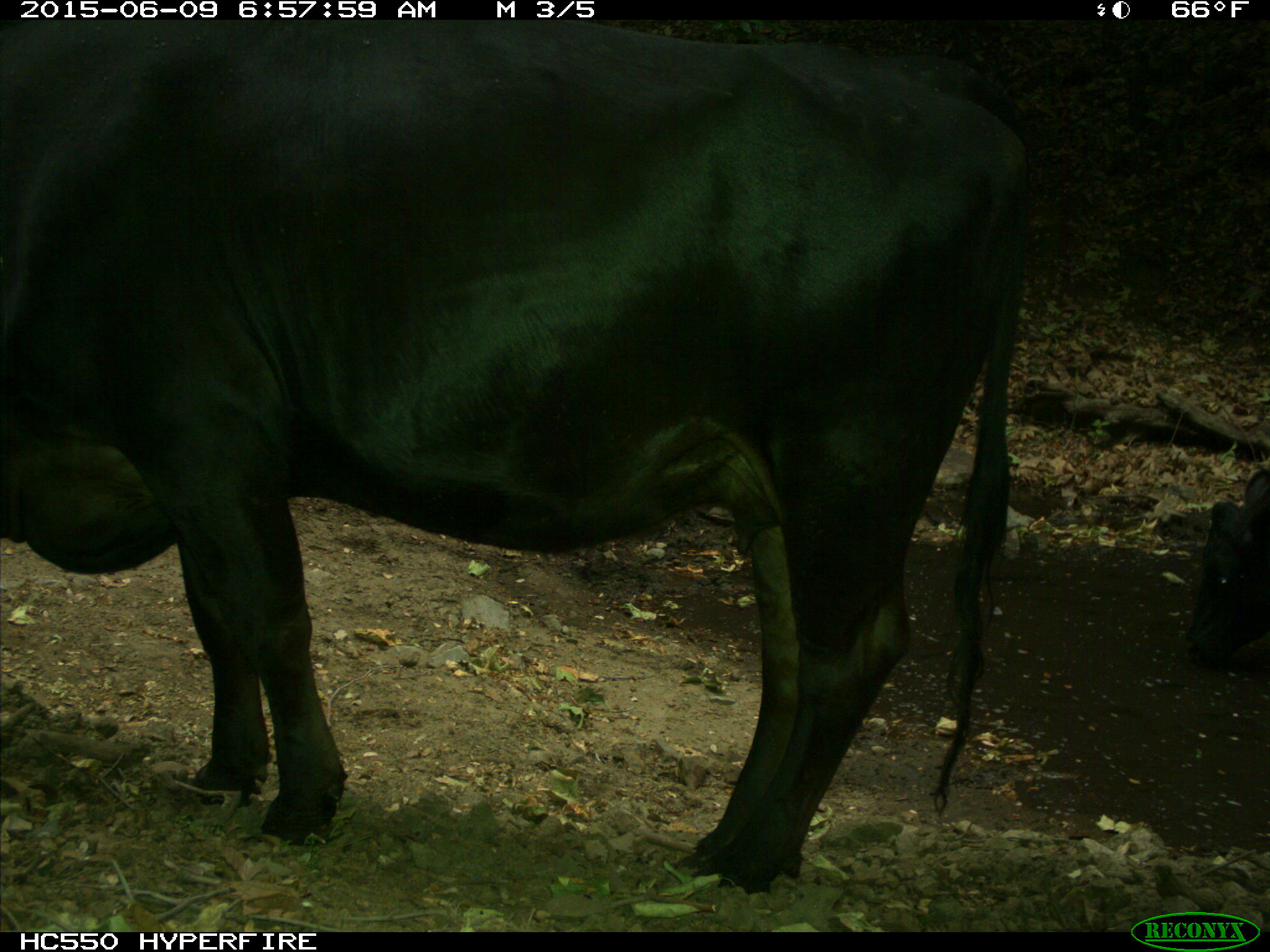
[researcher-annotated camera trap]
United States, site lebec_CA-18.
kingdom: Animalia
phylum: Chordata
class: Mammalia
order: Artiodactyla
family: Bovidae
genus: Bos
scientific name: Bos taurus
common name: domestic cow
Bos taurus (domestic cow).